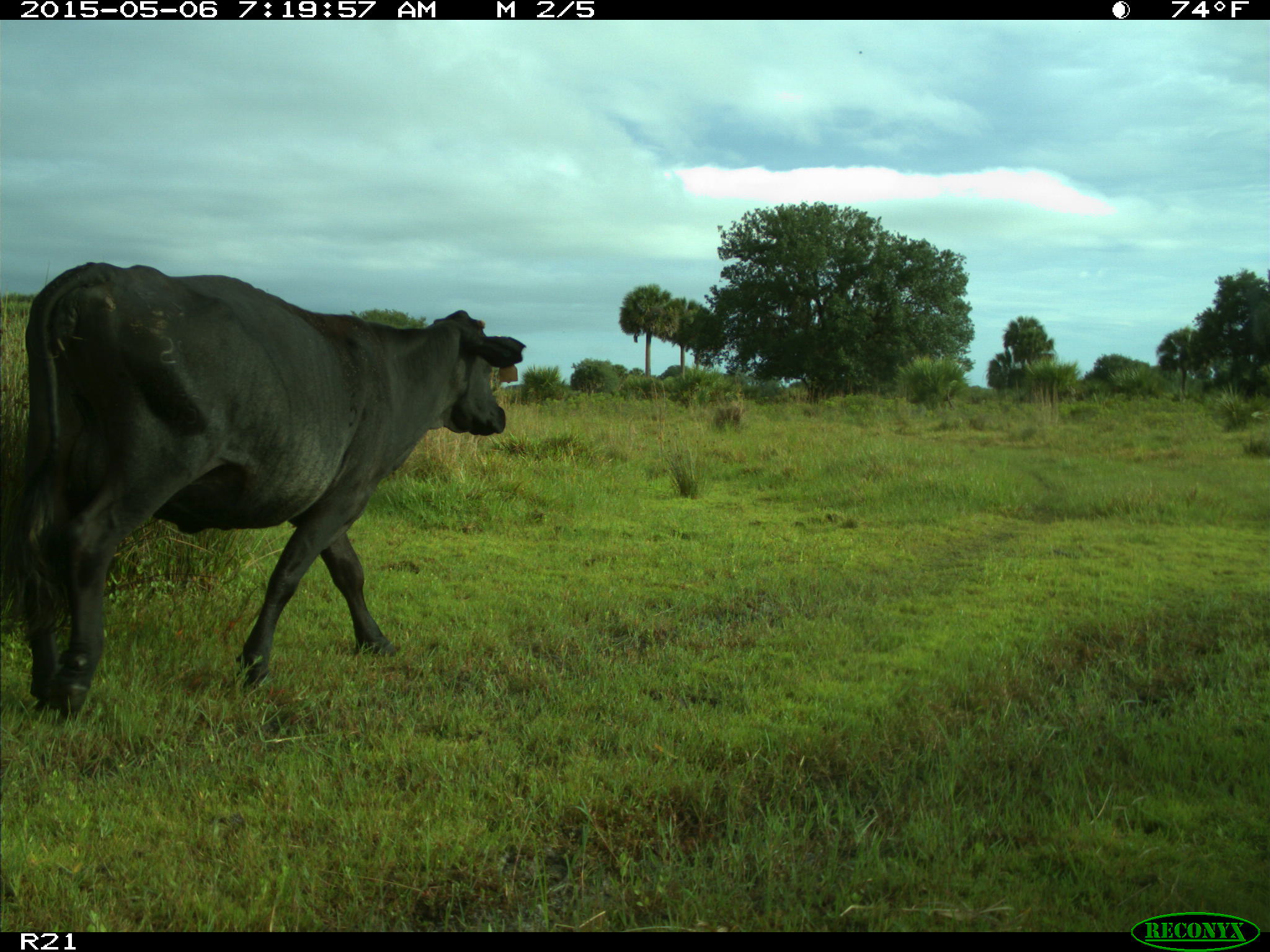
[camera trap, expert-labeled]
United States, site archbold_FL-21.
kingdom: Animalia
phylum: Chordata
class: Mammalia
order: Artiodactyla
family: Bovidae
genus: Bos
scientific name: Bos taurus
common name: domestic cow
Bos taurus (domestic cow).